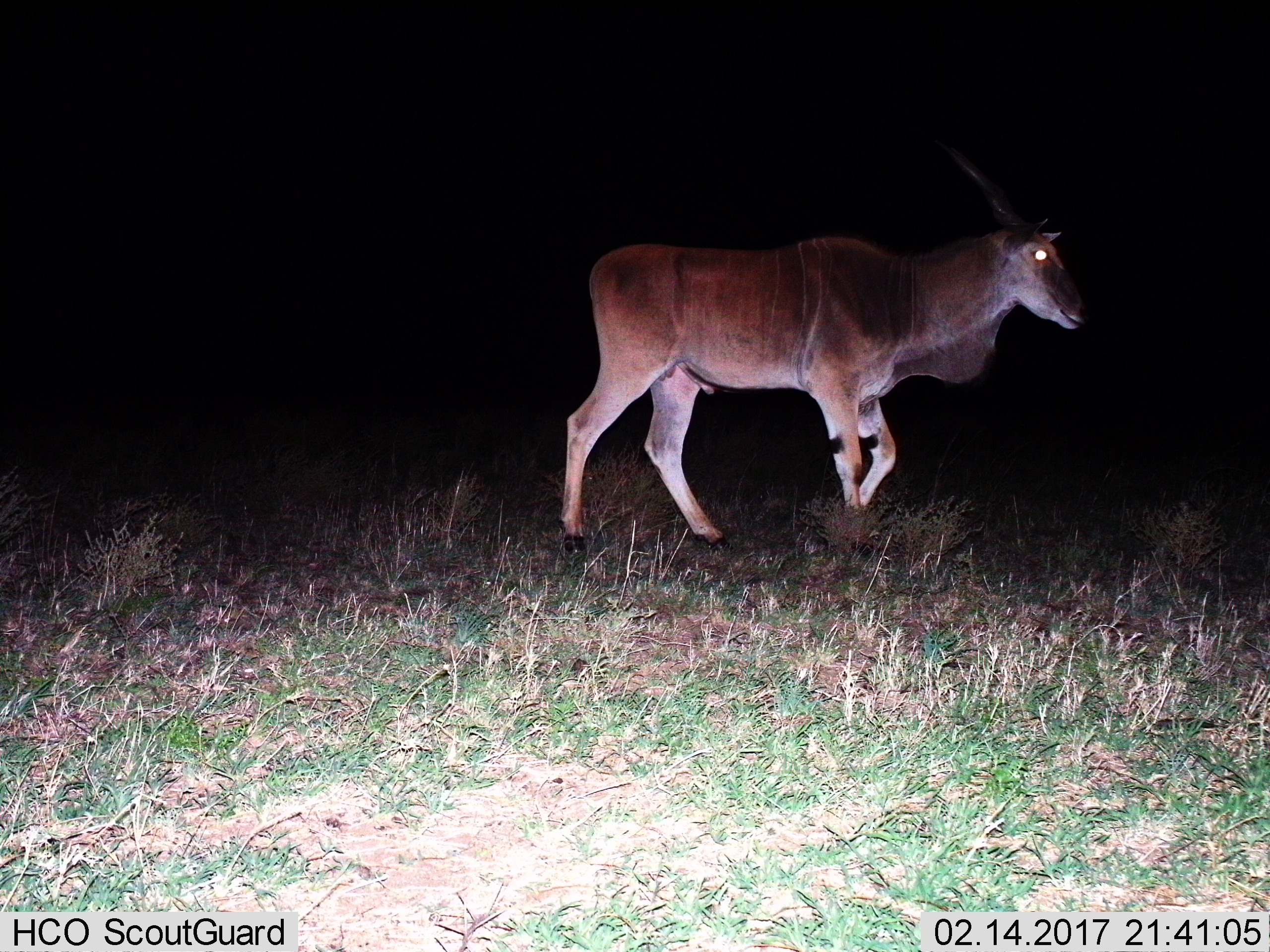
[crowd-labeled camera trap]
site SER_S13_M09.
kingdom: Animalia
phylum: Chordata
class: Mammalia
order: Artiodactyla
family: Bovidae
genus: Tragelaphus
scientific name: Tragelaphus oryx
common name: eland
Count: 1.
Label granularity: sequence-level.